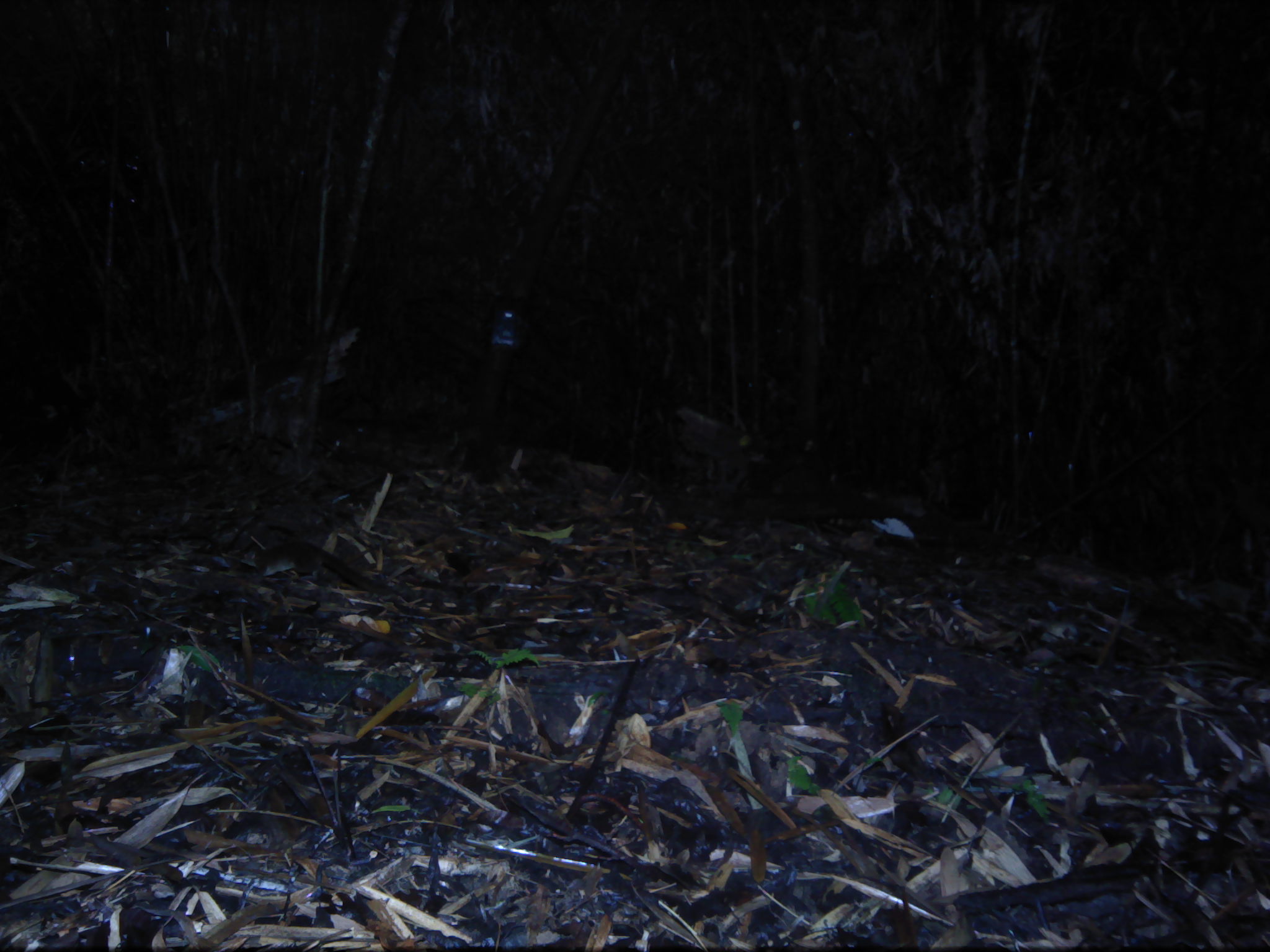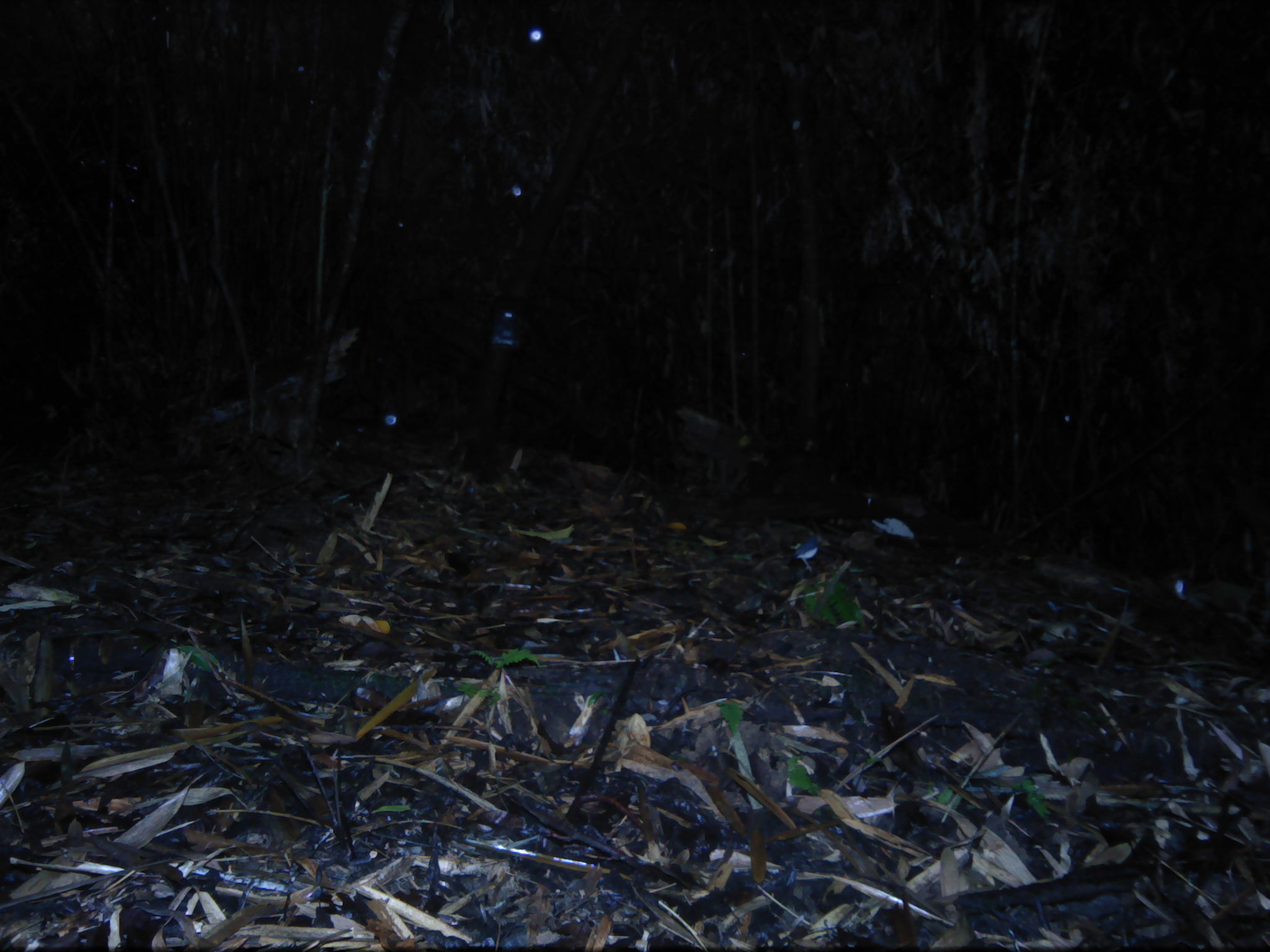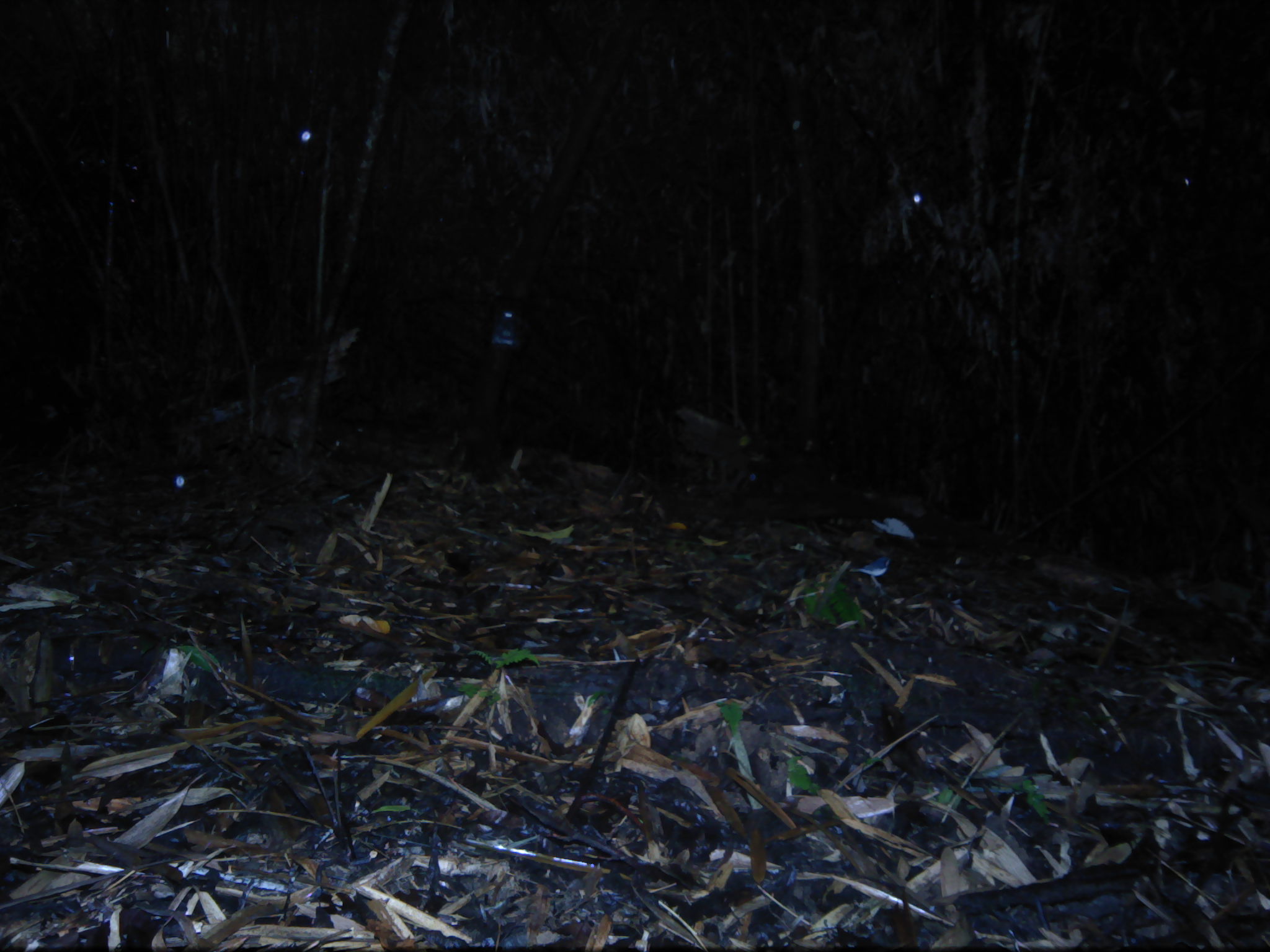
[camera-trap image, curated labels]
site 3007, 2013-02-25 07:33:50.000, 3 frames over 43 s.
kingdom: Animalia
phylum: Chordata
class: Aves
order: Passeriformes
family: Muscicapidae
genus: Larvivora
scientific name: Larvivora cyane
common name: siberian blue robin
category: erithacus cyane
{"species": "erithacus cyane (siberian blue robin) (Larvivora cyane)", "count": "1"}